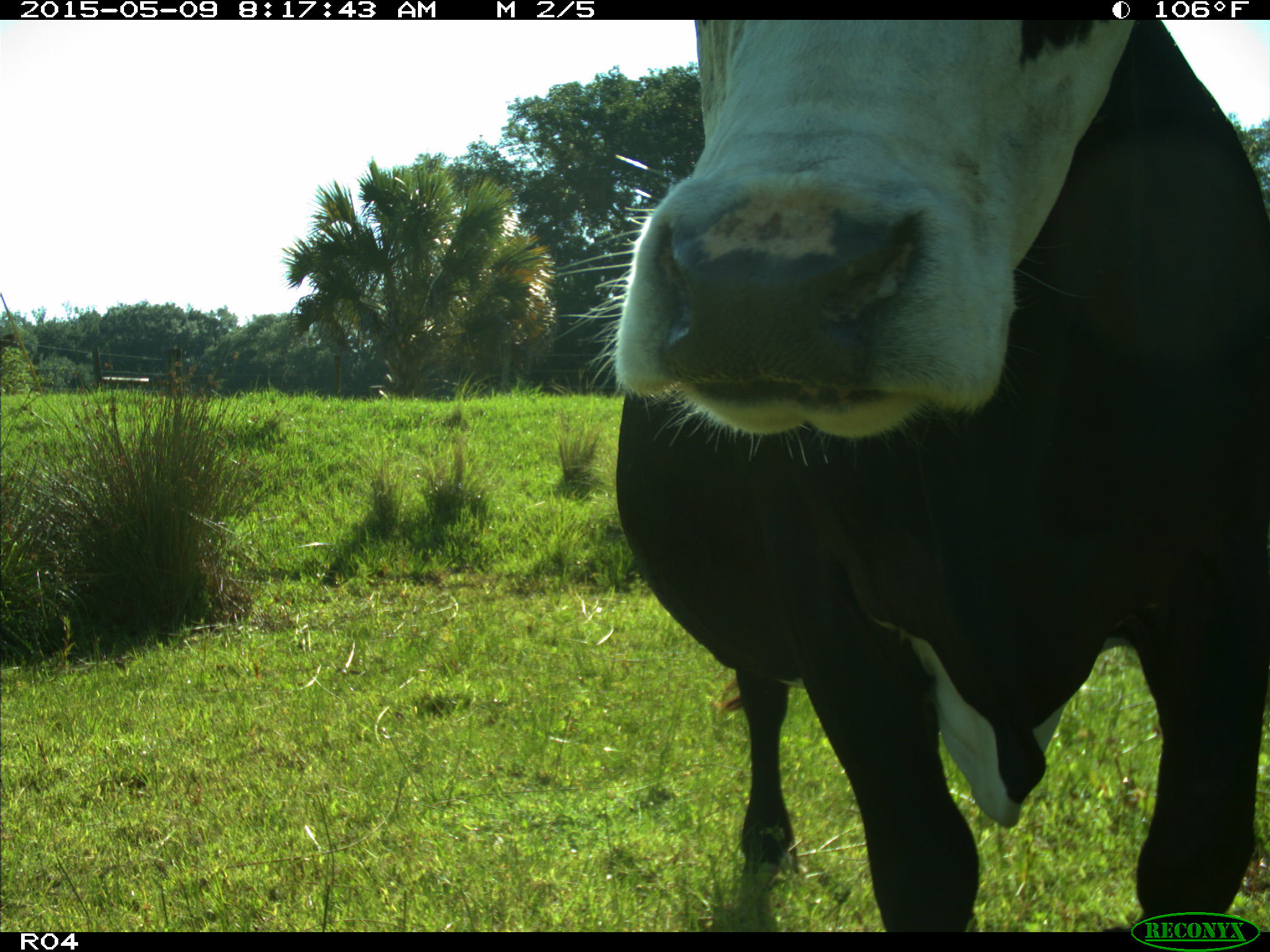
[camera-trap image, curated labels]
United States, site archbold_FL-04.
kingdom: Animalia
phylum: Chordata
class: Mammalia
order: Artiodactyla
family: Bovidae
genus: Bos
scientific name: Bos taurus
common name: domestic cow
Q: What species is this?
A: Bos taurus (domestic cow).